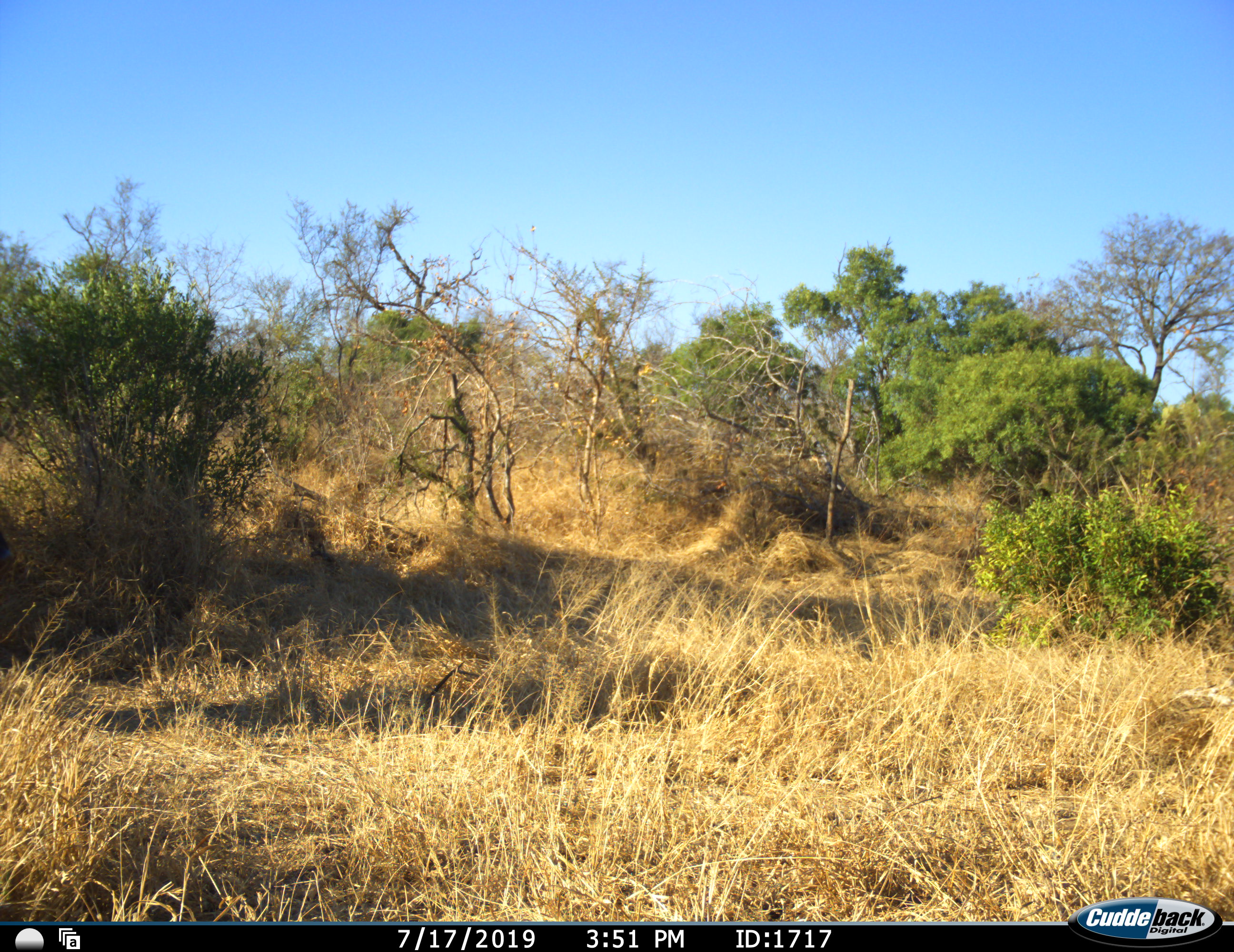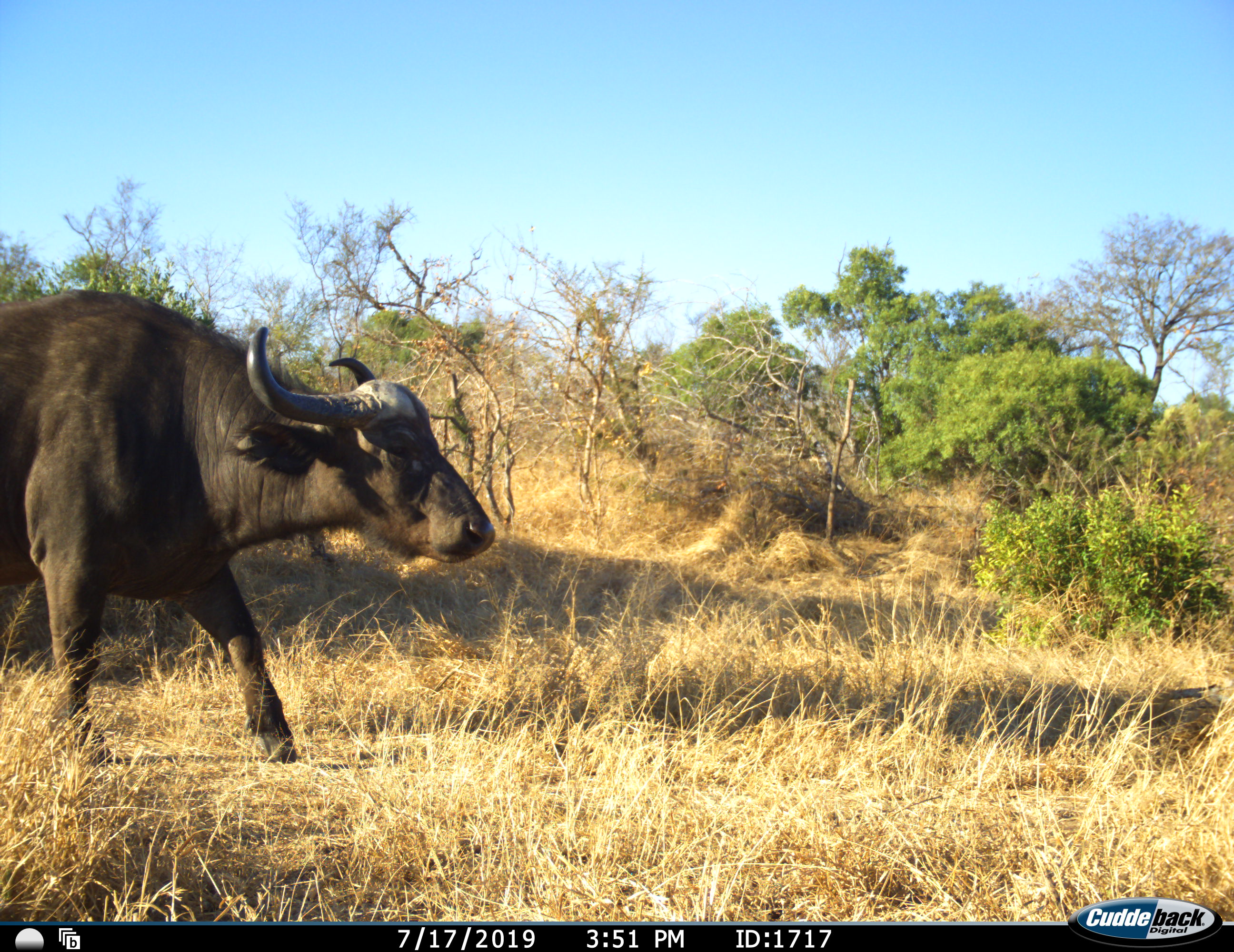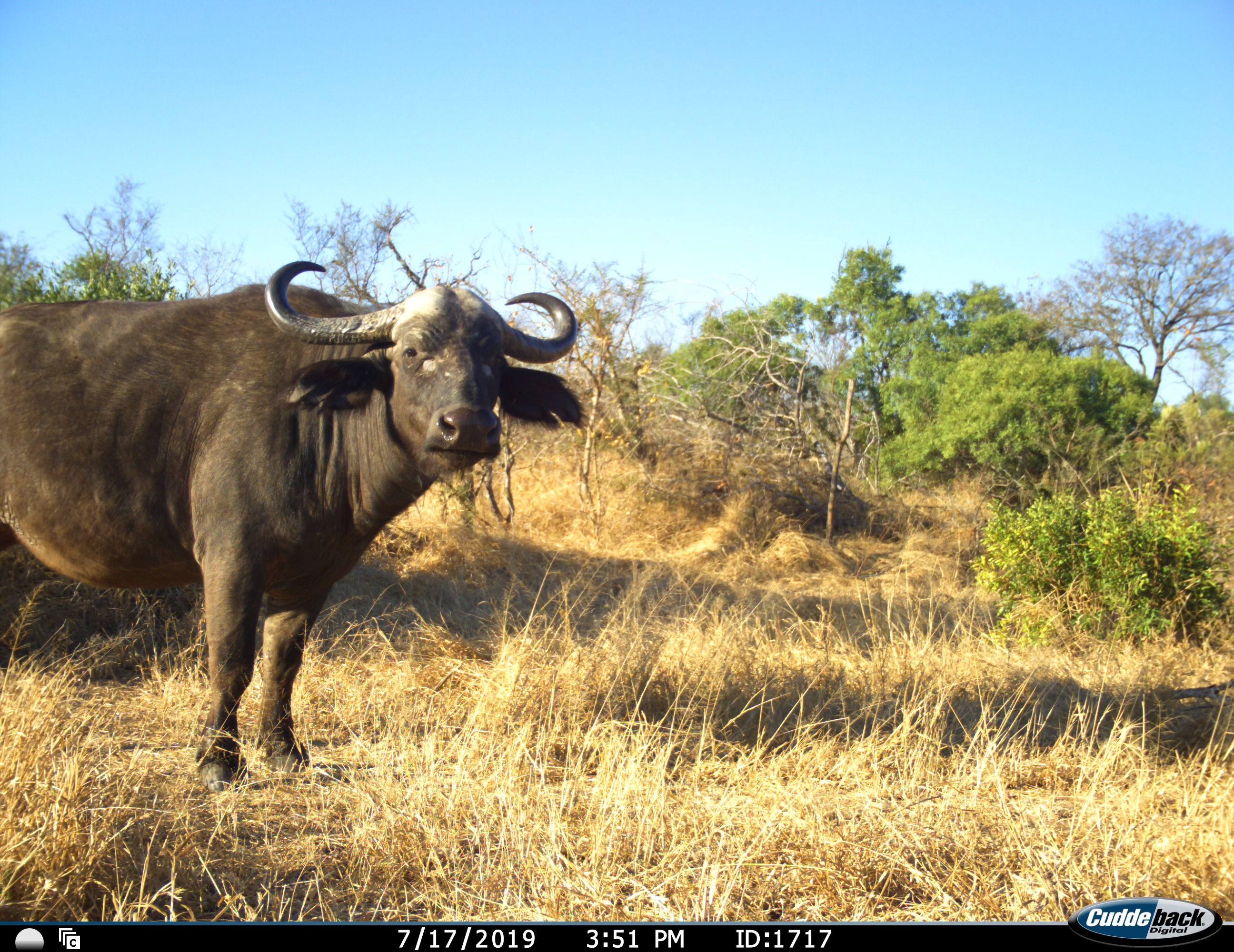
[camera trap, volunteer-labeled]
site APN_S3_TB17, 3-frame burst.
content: unidentified animal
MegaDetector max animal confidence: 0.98